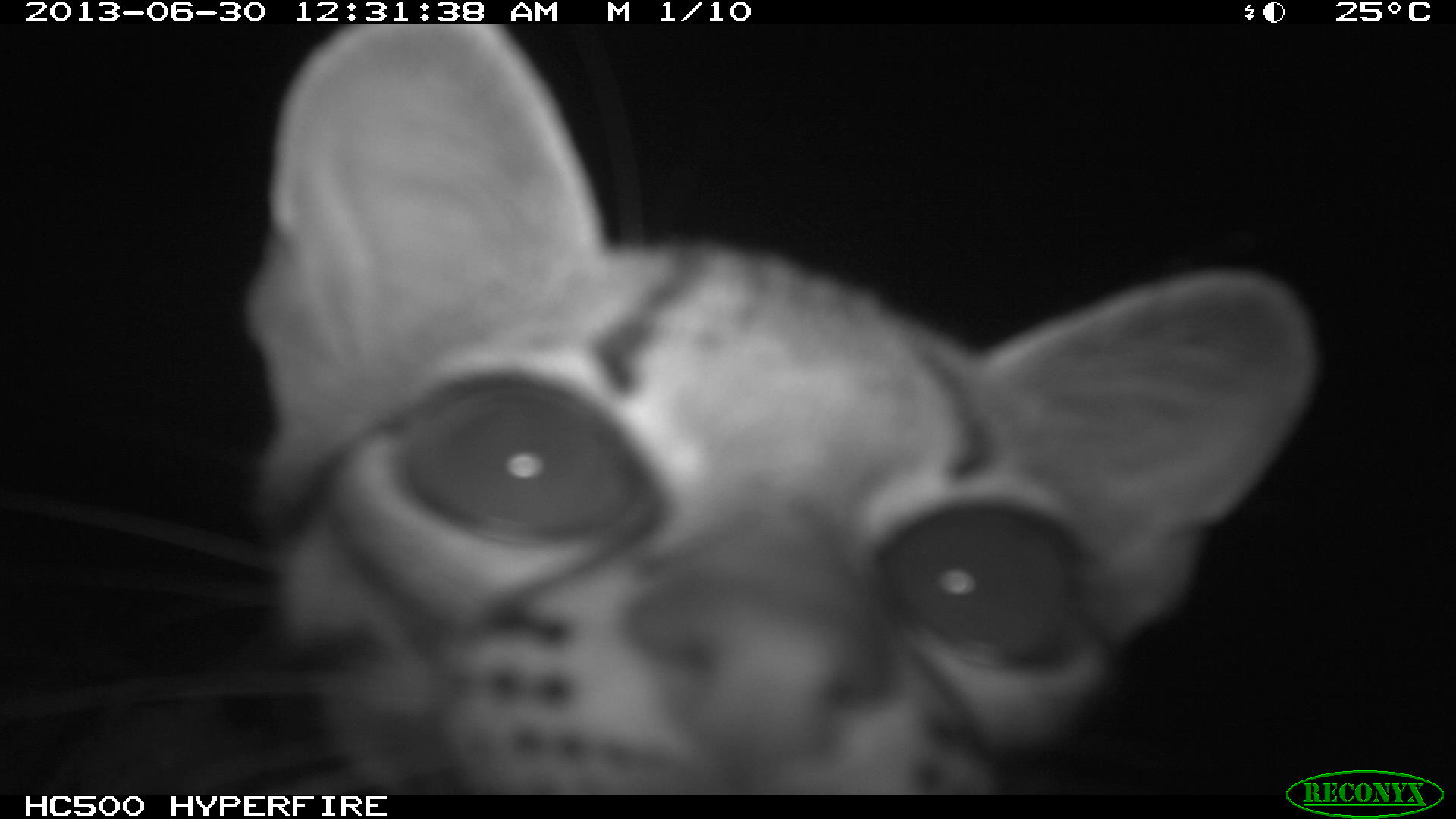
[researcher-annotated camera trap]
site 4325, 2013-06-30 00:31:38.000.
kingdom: Animalia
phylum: Chordata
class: Mammalia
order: Carnivora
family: Felidae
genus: Leopardus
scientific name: Leopardus wiedii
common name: margay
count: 1